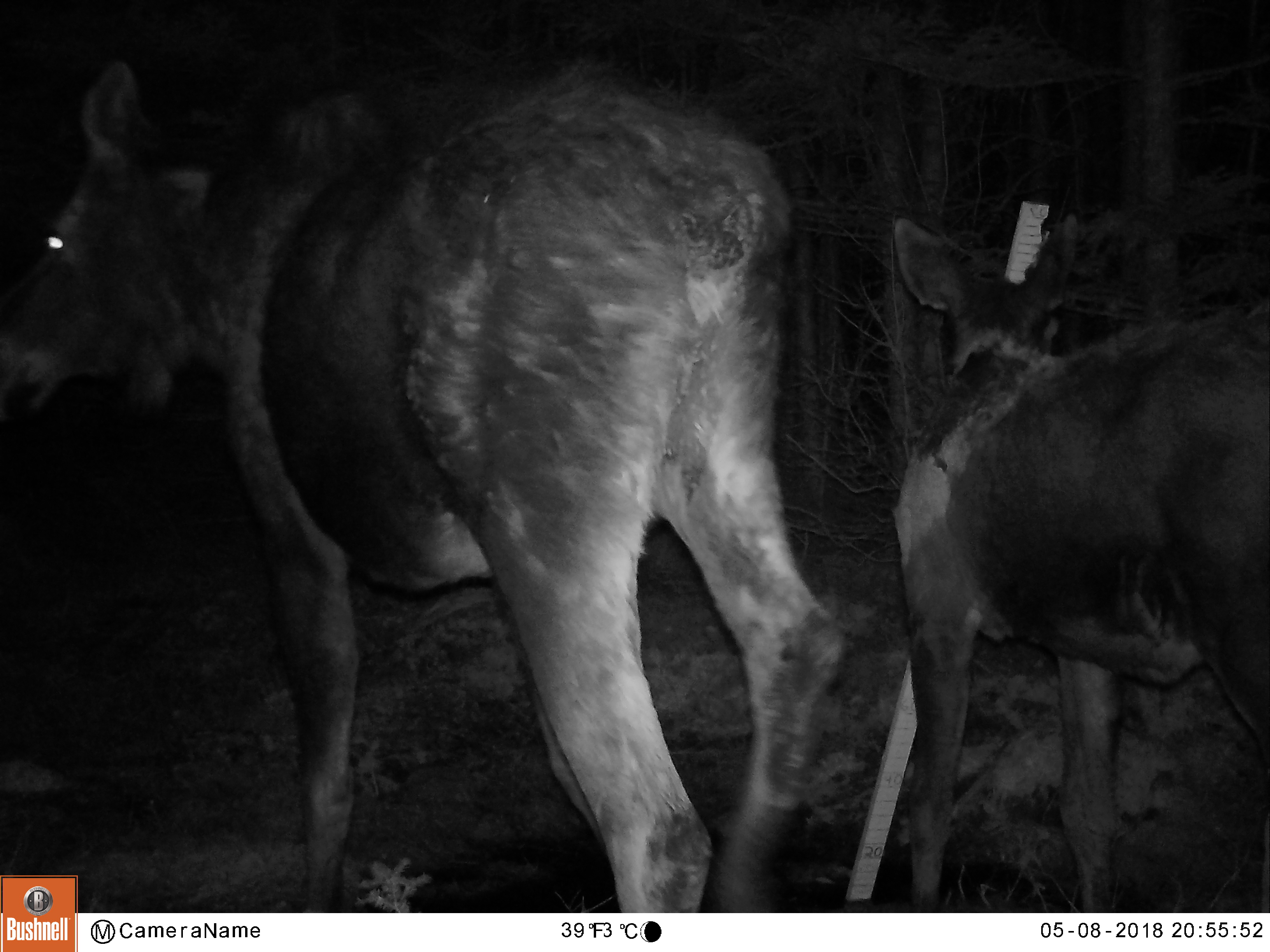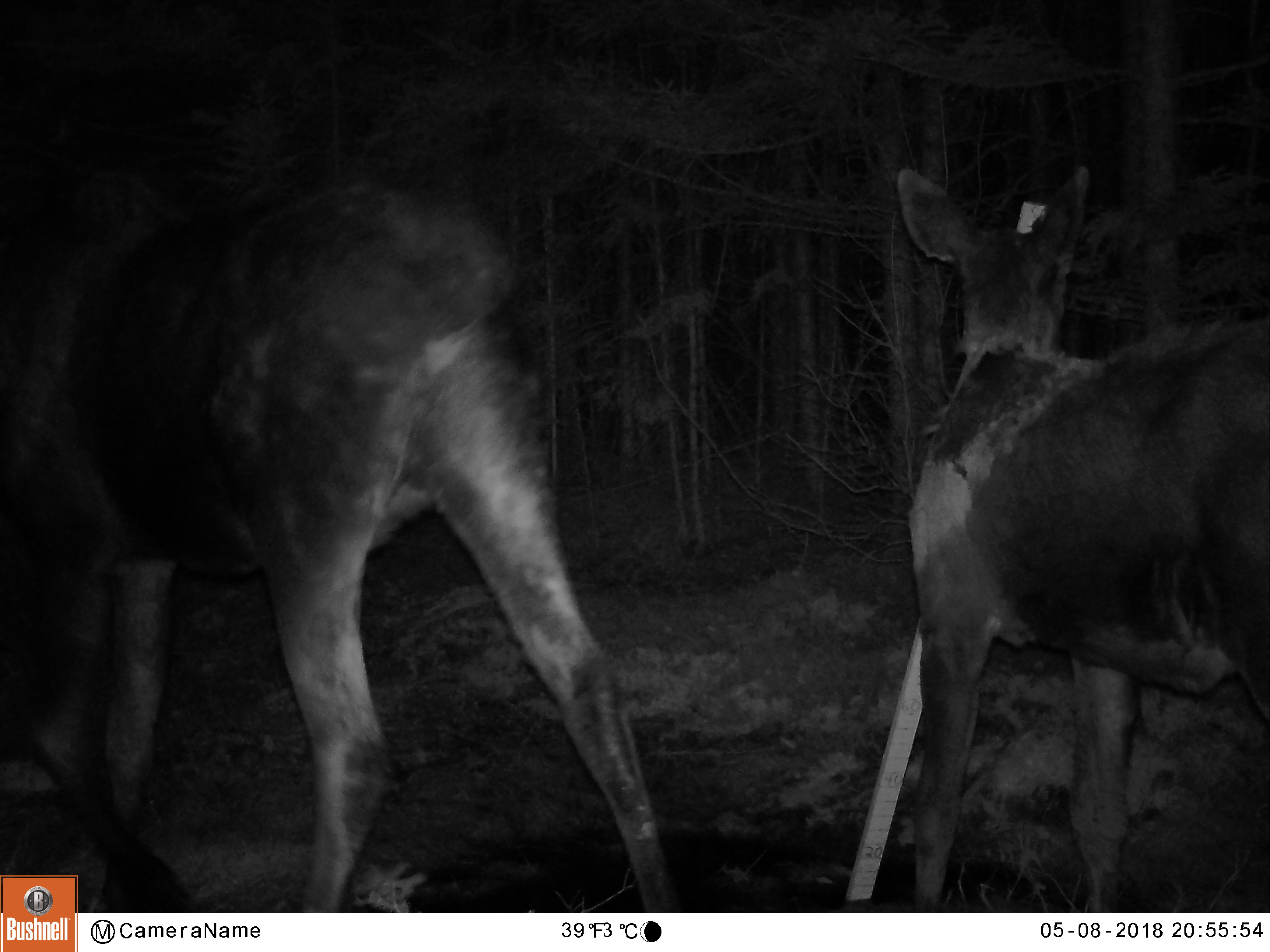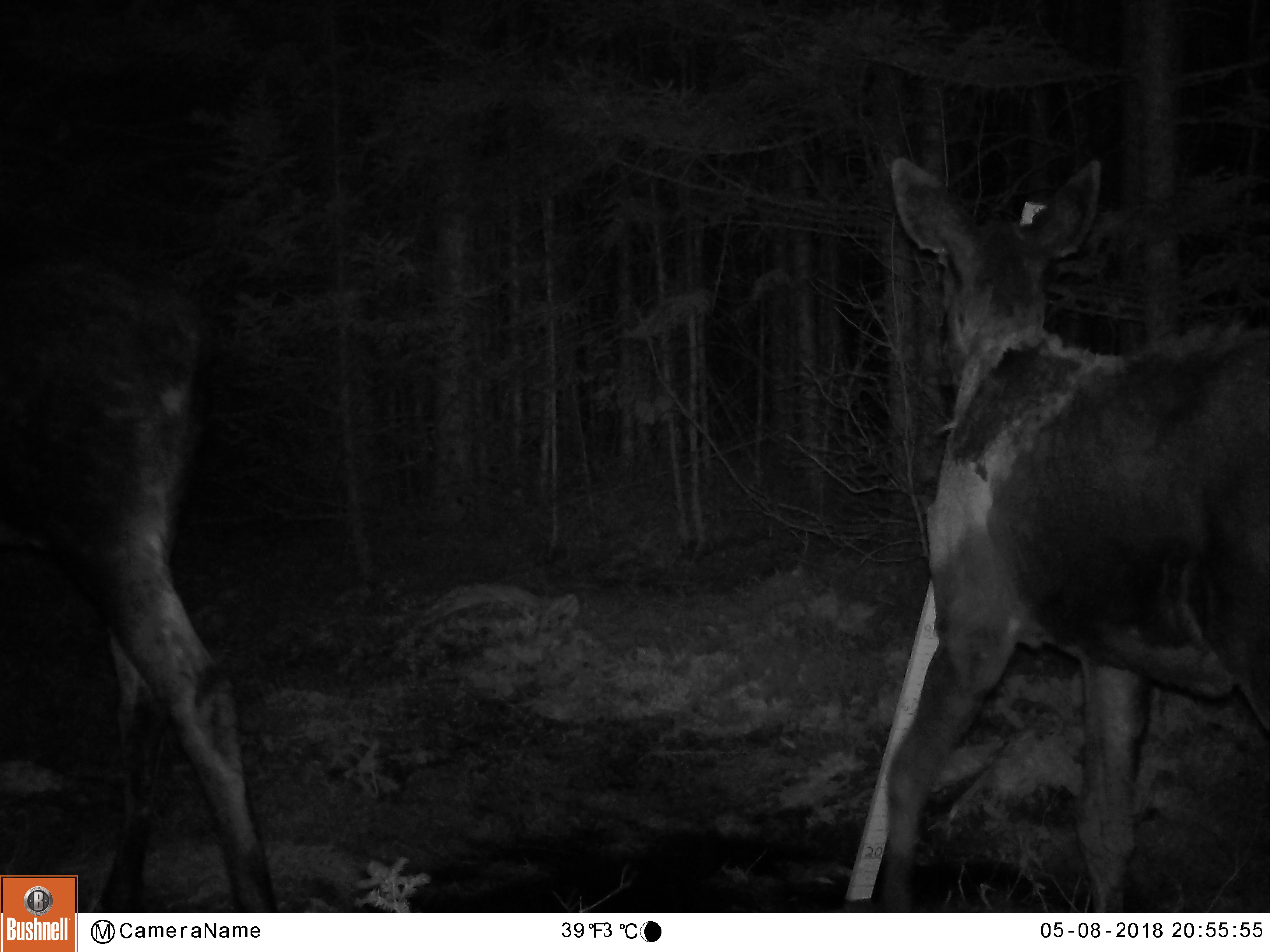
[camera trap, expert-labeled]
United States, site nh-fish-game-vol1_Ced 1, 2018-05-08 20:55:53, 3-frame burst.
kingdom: Animalia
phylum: Chordata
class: Mammalia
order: Artiodactyla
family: Cervidae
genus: Alces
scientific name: Alces alces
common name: moose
Moose (Alces alces).